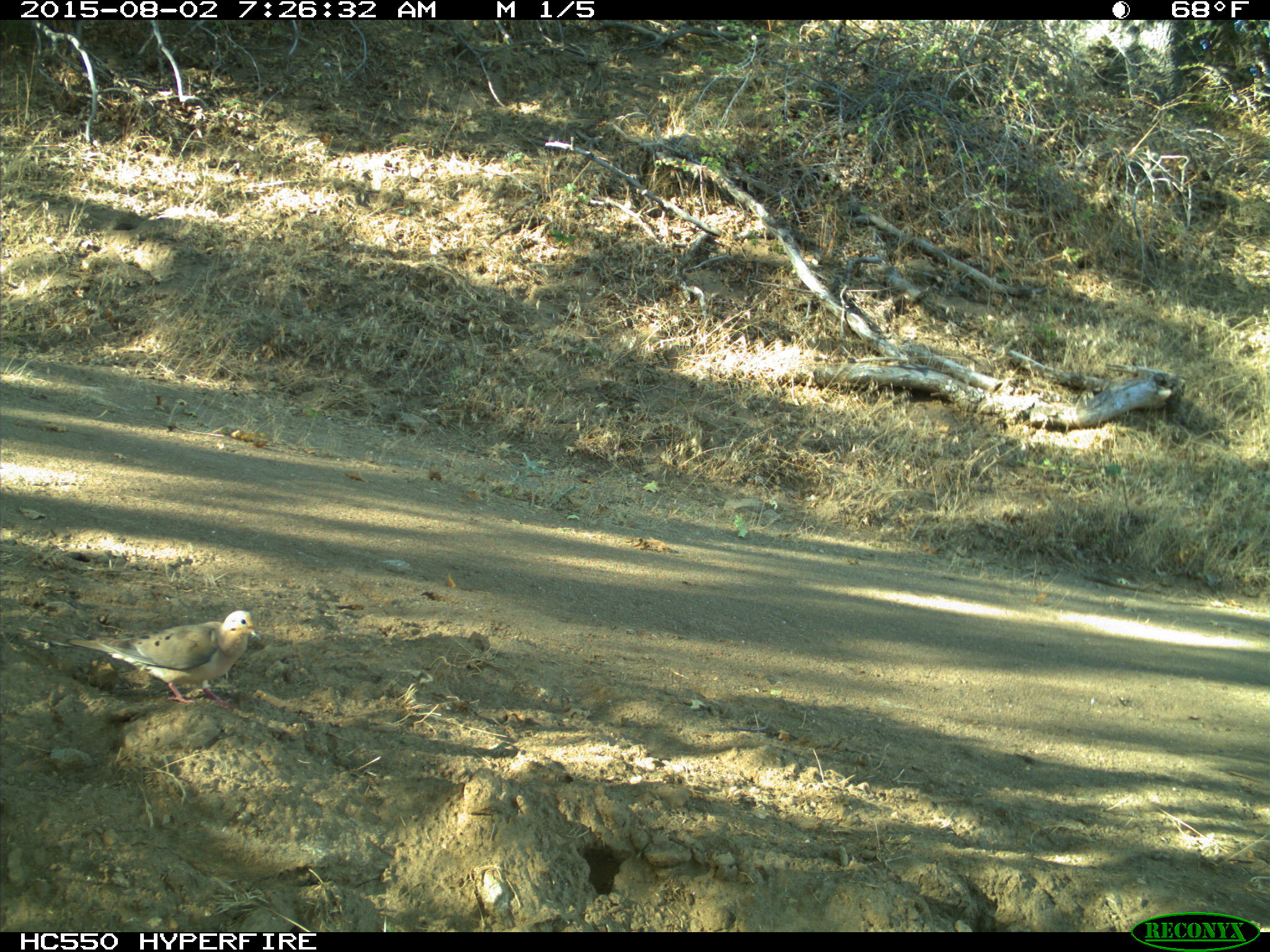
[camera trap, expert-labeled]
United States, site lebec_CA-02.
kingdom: Animalia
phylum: Chordata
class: Aves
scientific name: Aves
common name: birds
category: unidentified bird